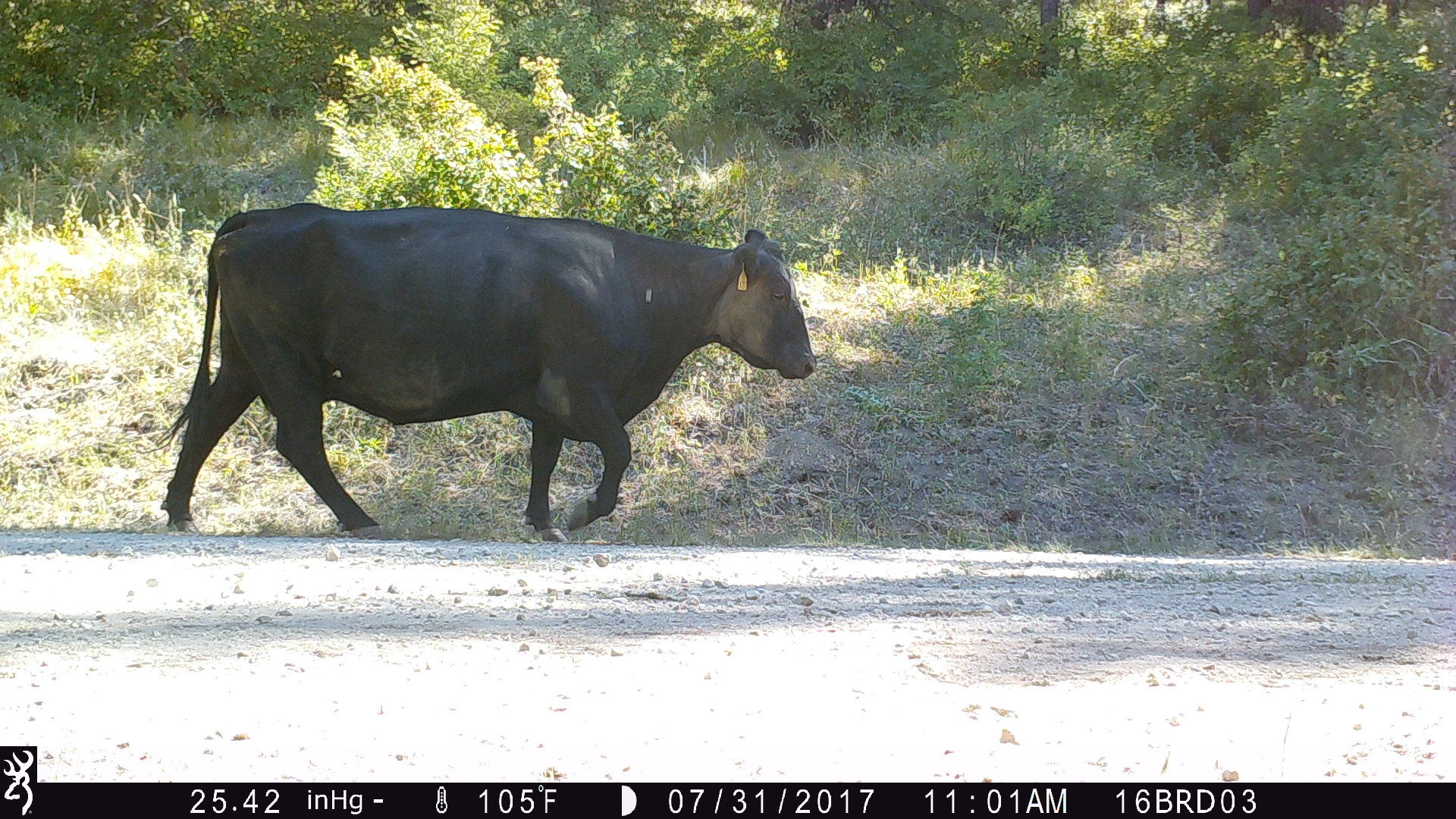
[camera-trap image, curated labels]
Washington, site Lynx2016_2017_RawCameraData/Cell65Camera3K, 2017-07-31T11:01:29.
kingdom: Animalia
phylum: Chordata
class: Mammalia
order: Artiodactyla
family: Bovidae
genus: Bos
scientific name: Bos taurus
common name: domestic cattle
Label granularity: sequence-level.